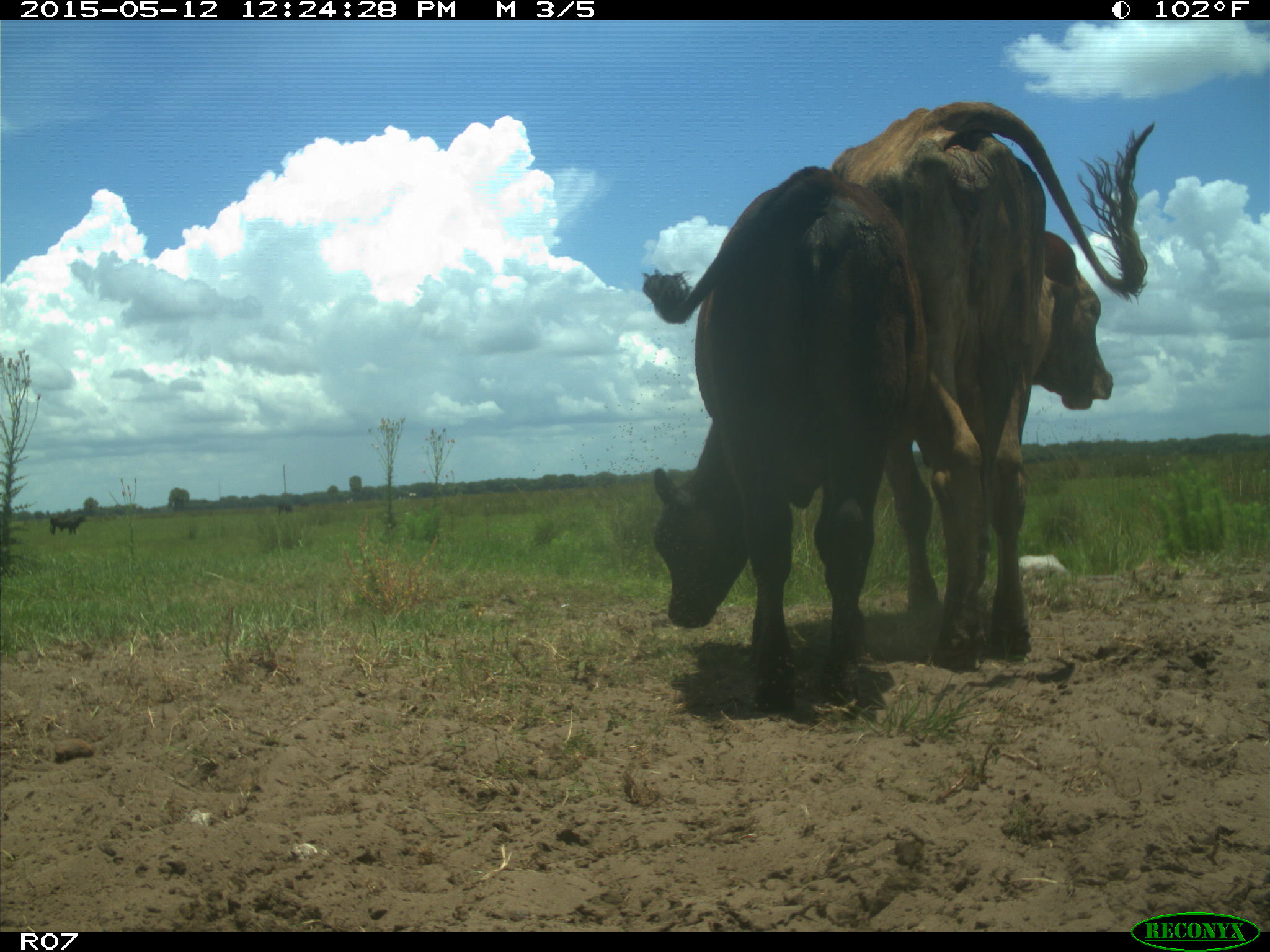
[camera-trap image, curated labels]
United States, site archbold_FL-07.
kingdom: Animalia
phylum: Chordata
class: Mammalia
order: Artiodactyla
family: Bovidae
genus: Bos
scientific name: Bos taurus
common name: domestic cow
Bos taurus (domestic cow).